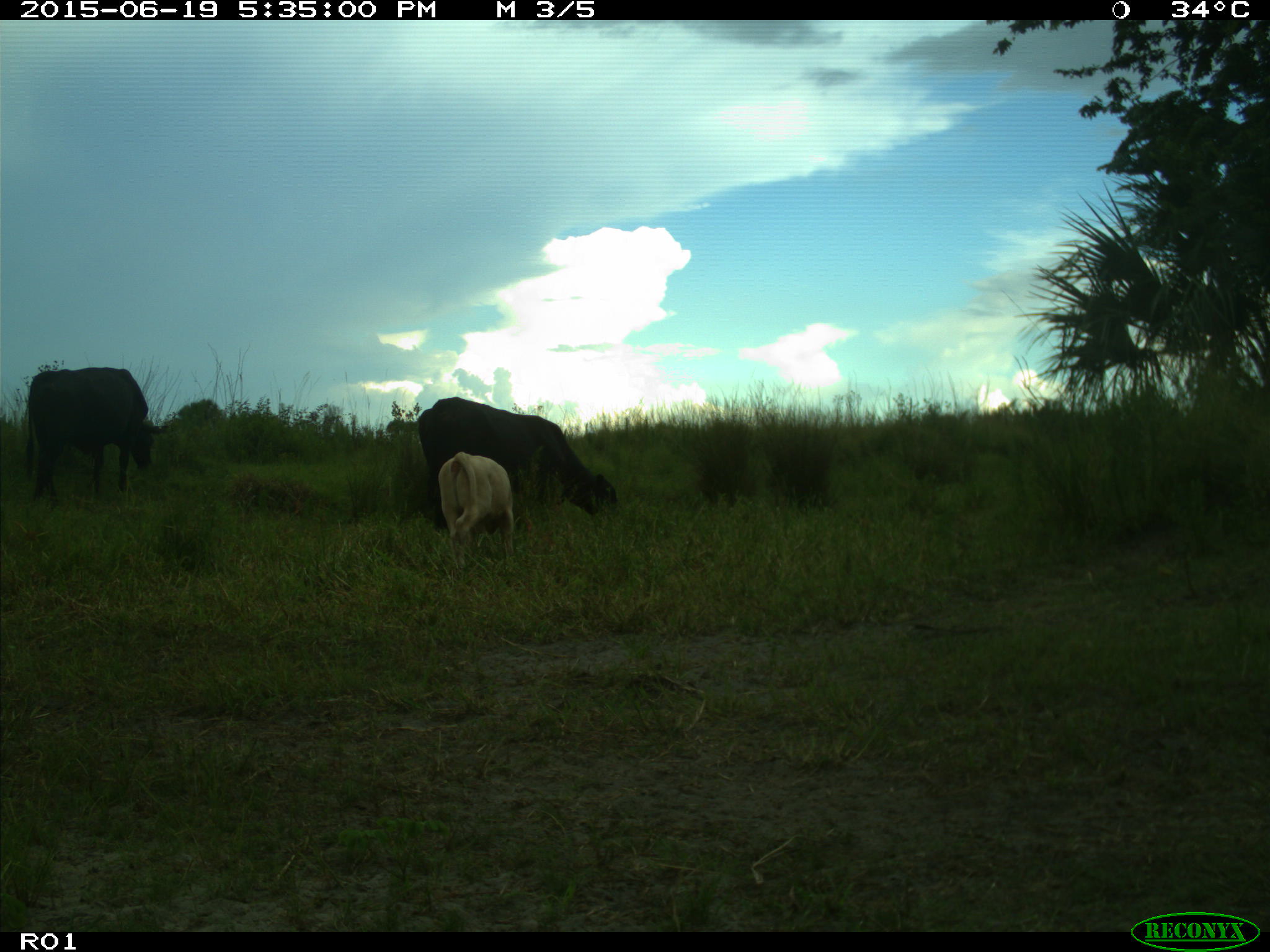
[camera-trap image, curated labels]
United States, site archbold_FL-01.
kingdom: Animalia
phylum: Chordata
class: Mammalia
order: Artiodactyla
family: Bovidae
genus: Bos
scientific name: Bos taurus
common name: domestic cow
Bos taurus (domestic cow).